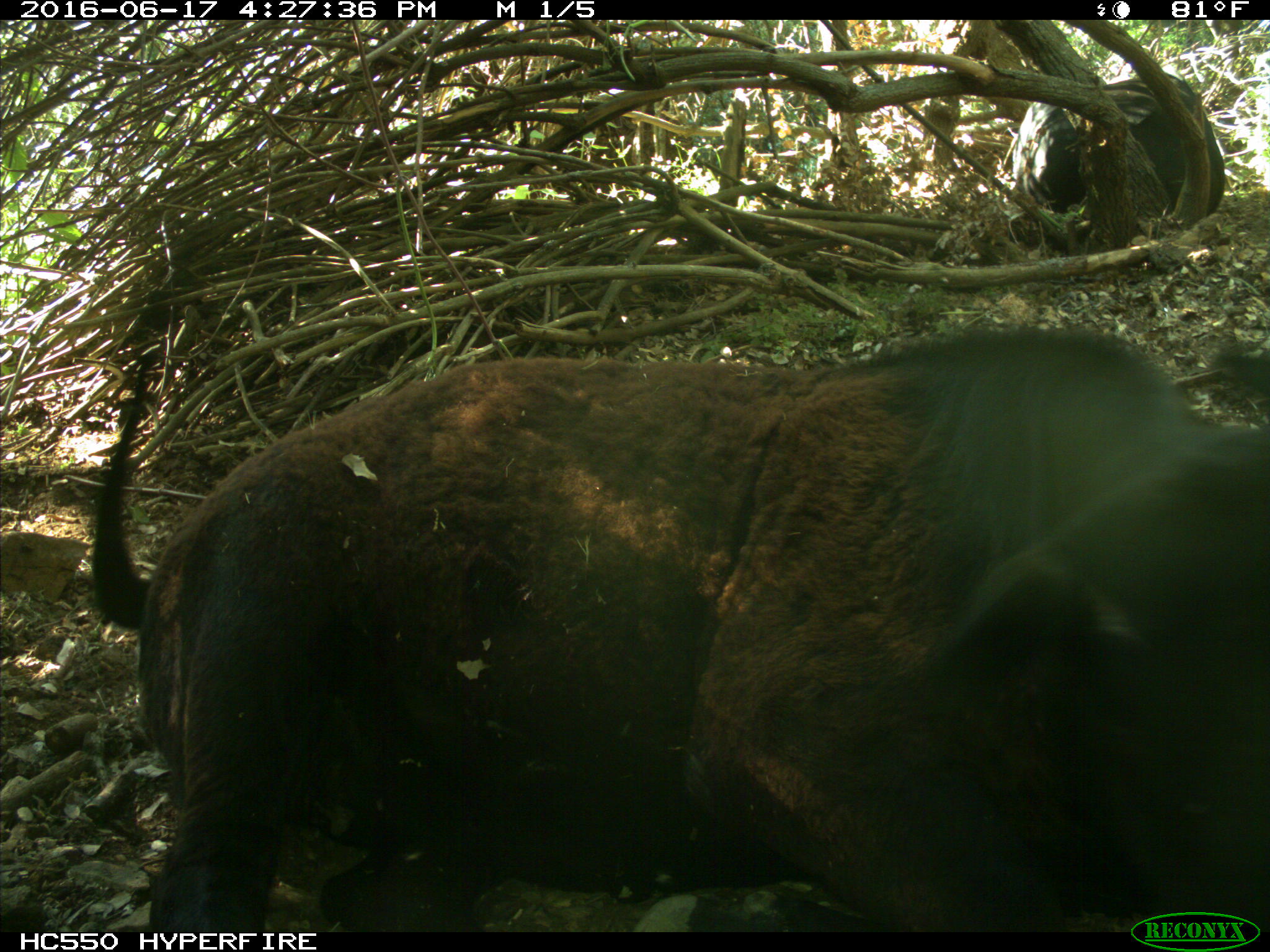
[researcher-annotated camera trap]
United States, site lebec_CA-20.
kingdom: Animalia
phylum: Chordata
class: Mammalia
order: Artiodactyla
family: Bovidae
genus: Bos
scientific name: Bos taurus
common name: domestic cow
Bos taurus (domestic cow).